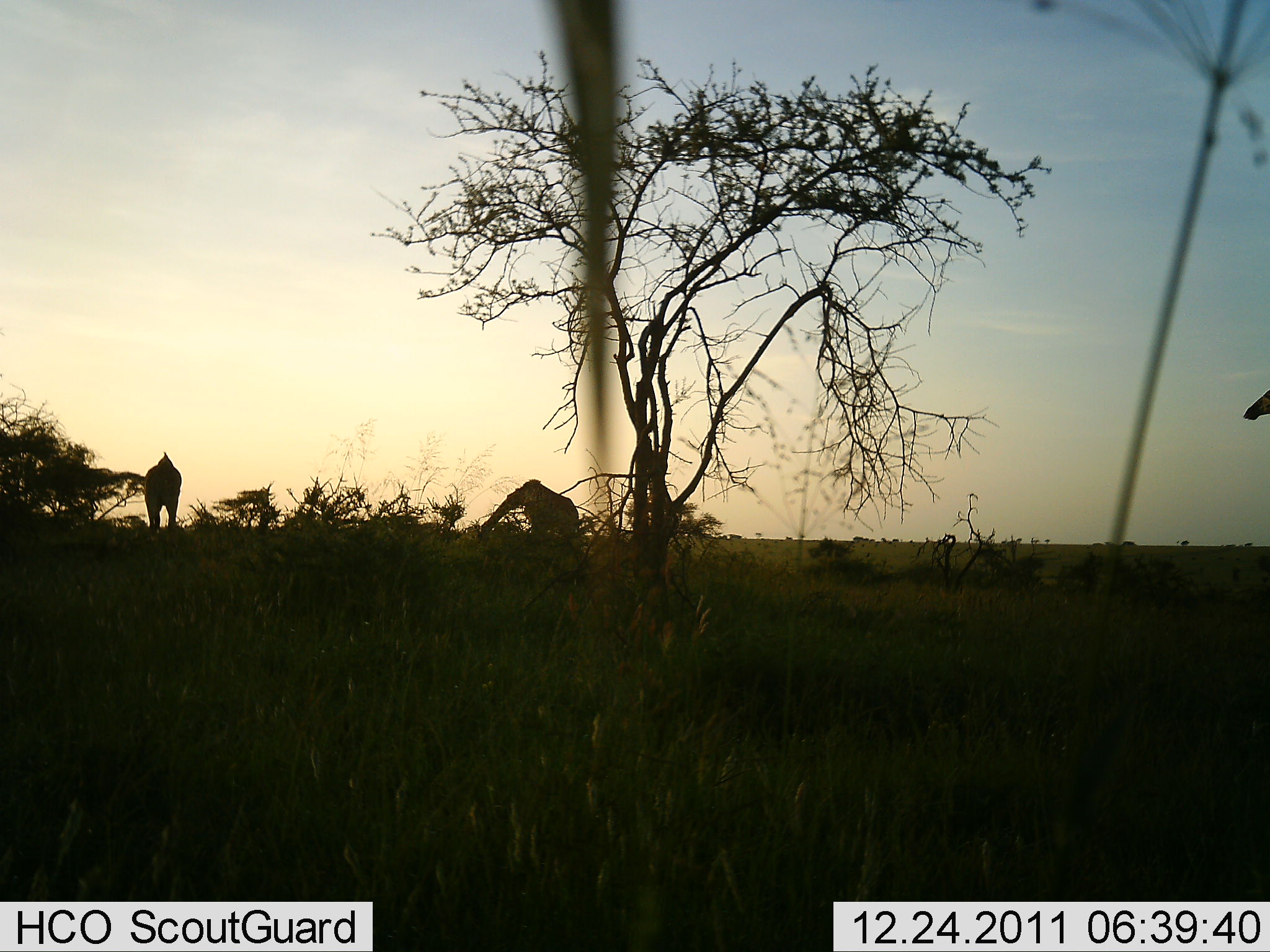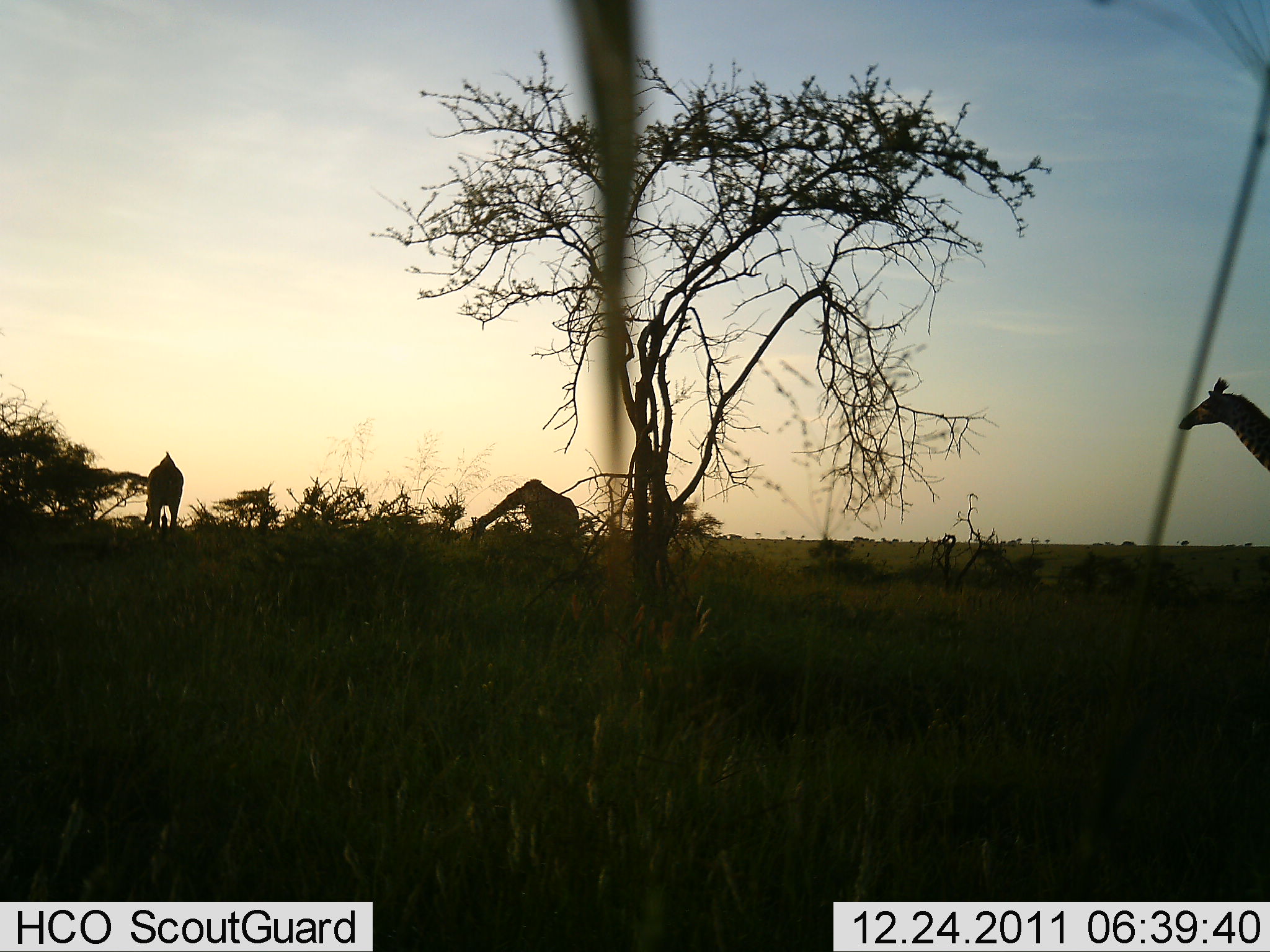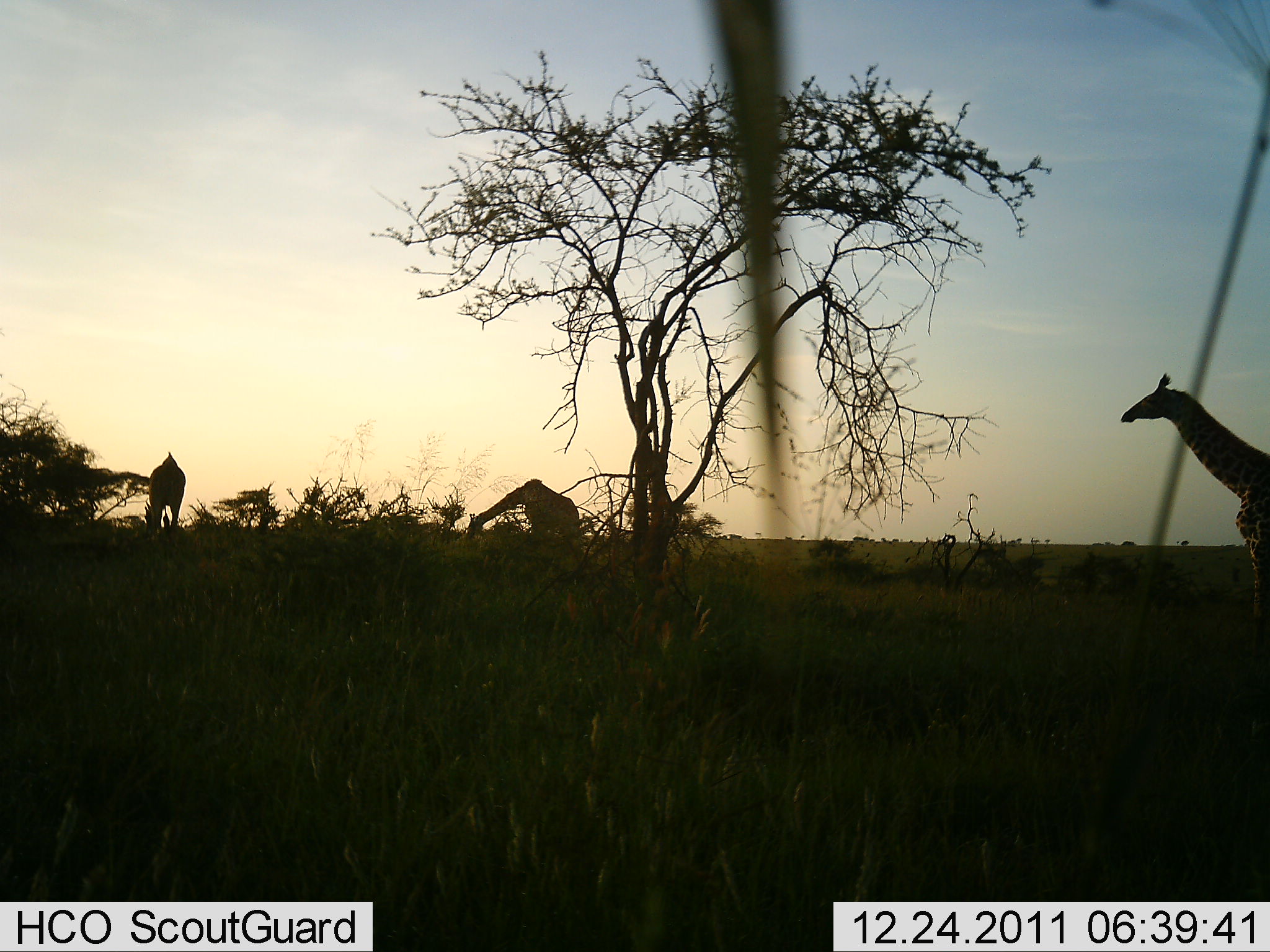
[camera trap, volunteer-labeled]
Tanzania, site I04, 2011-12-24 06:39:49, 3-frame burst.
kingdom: Animalia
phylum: Chordata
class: Mammalia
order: Artiodactyla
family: Giraffidae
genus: Giraffa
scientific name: Giraffa camelopardalis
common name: giraffe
Giraffe (Giraffa camelopardalis), count 3. Behavior (volunteer vote fractions): standing 29%, resting 0%, moving 79%, interacting 0%. Young present (vote fraction): 0%. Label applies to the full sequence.